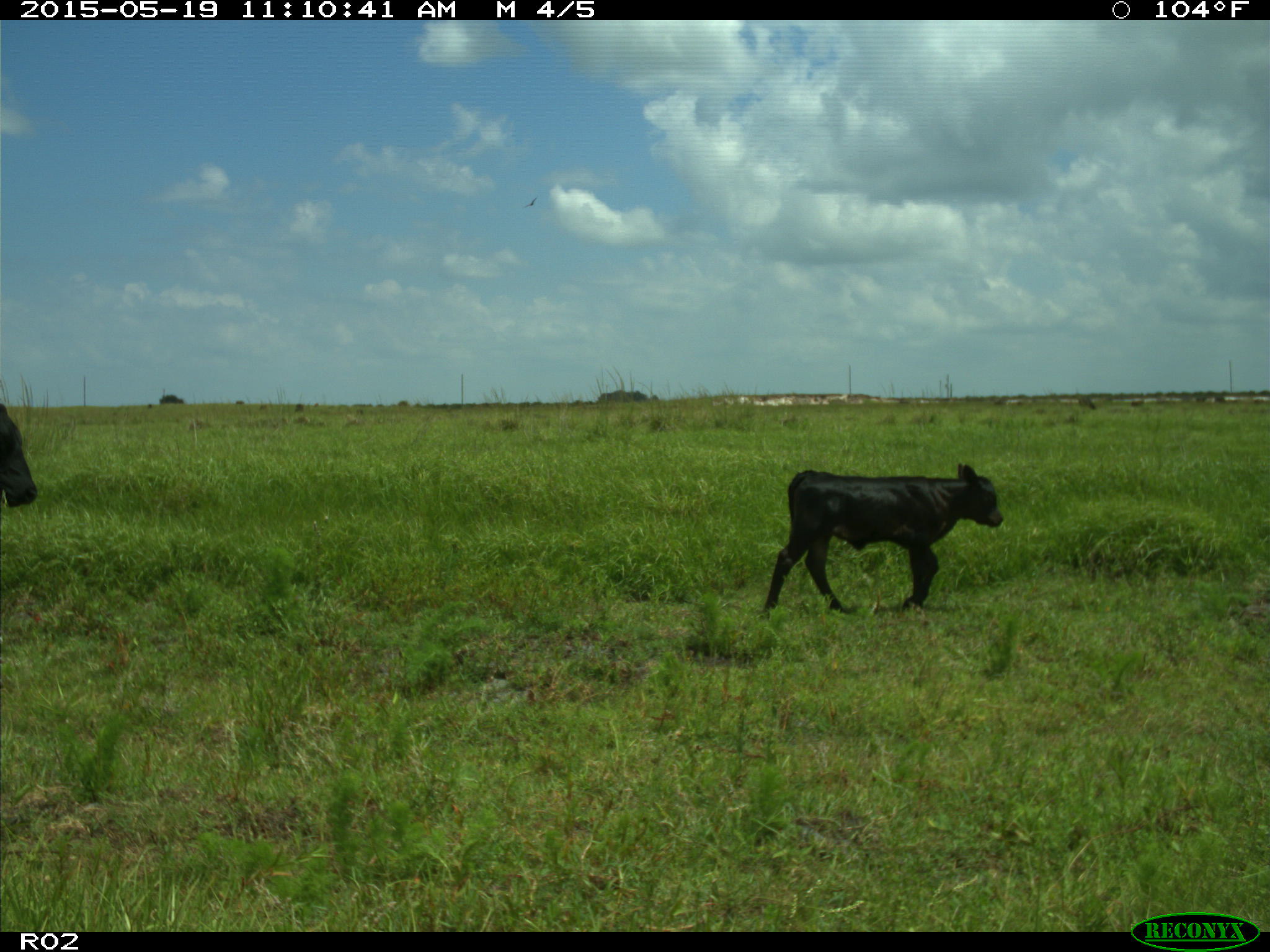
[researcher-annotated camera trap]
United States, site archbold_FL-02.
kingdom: Animalia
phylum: Chordata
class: Mammalia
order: Artiodactyla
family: Bovidae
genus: Bos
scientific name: Bos taurus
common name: domestic cow